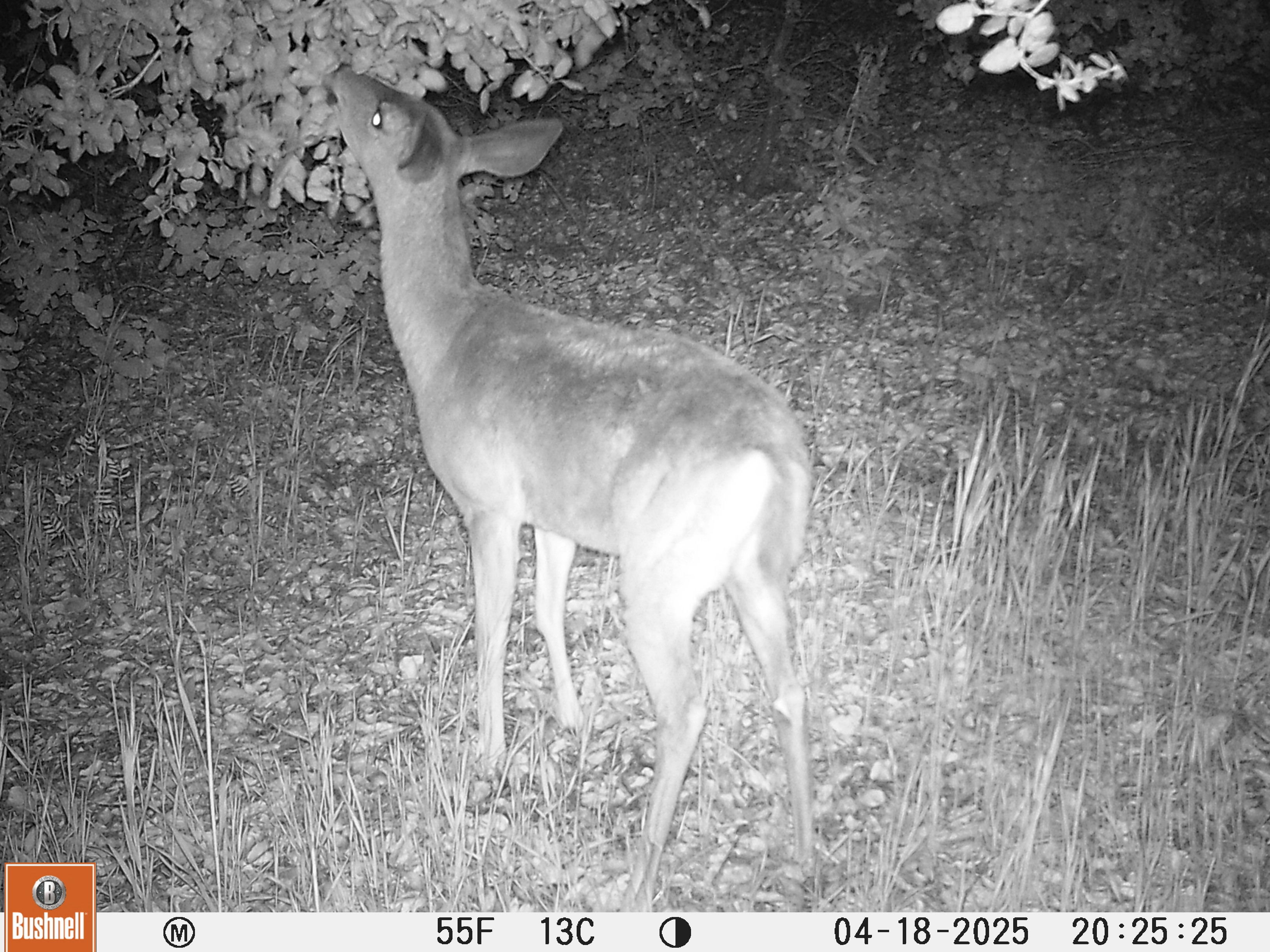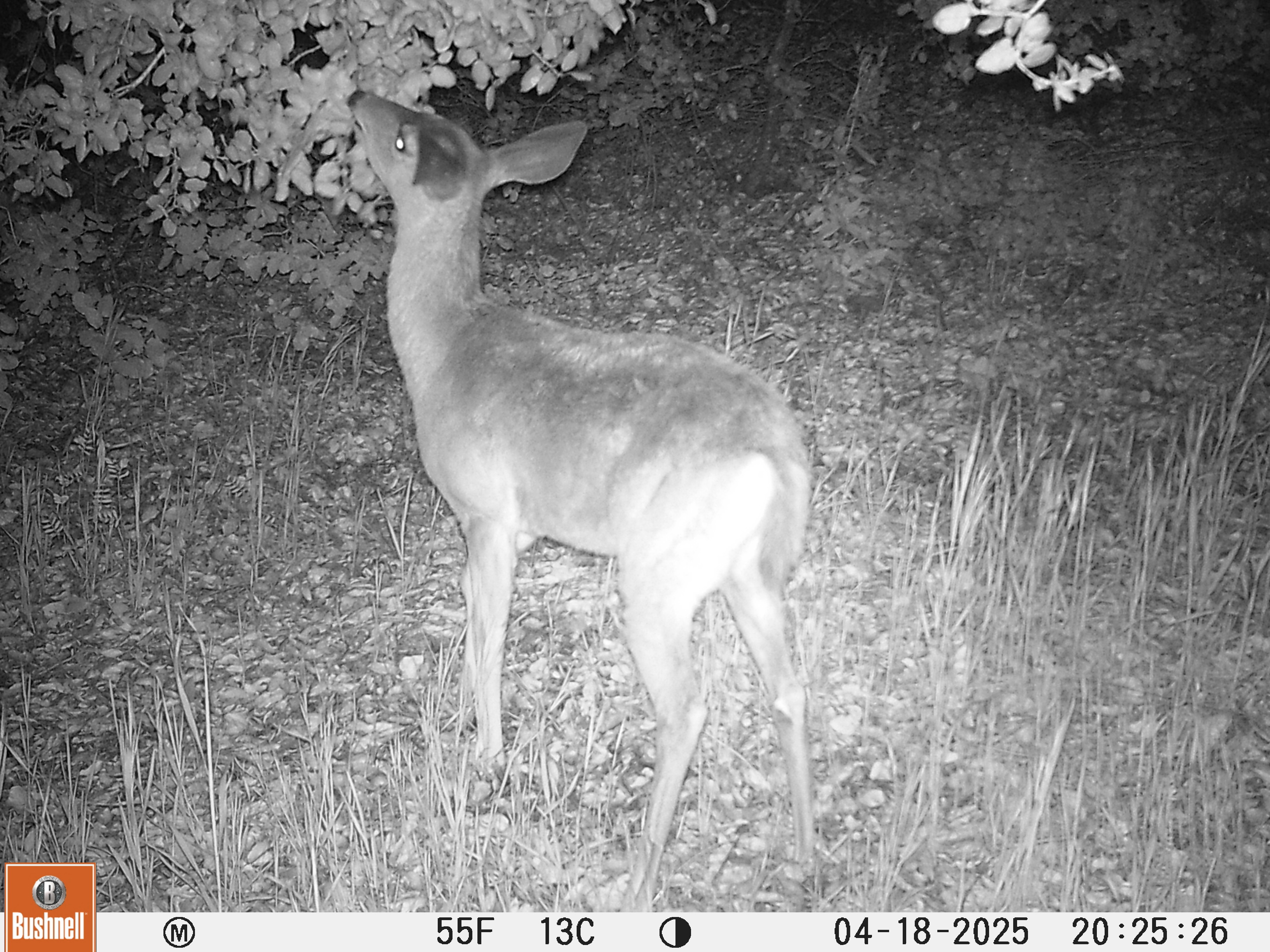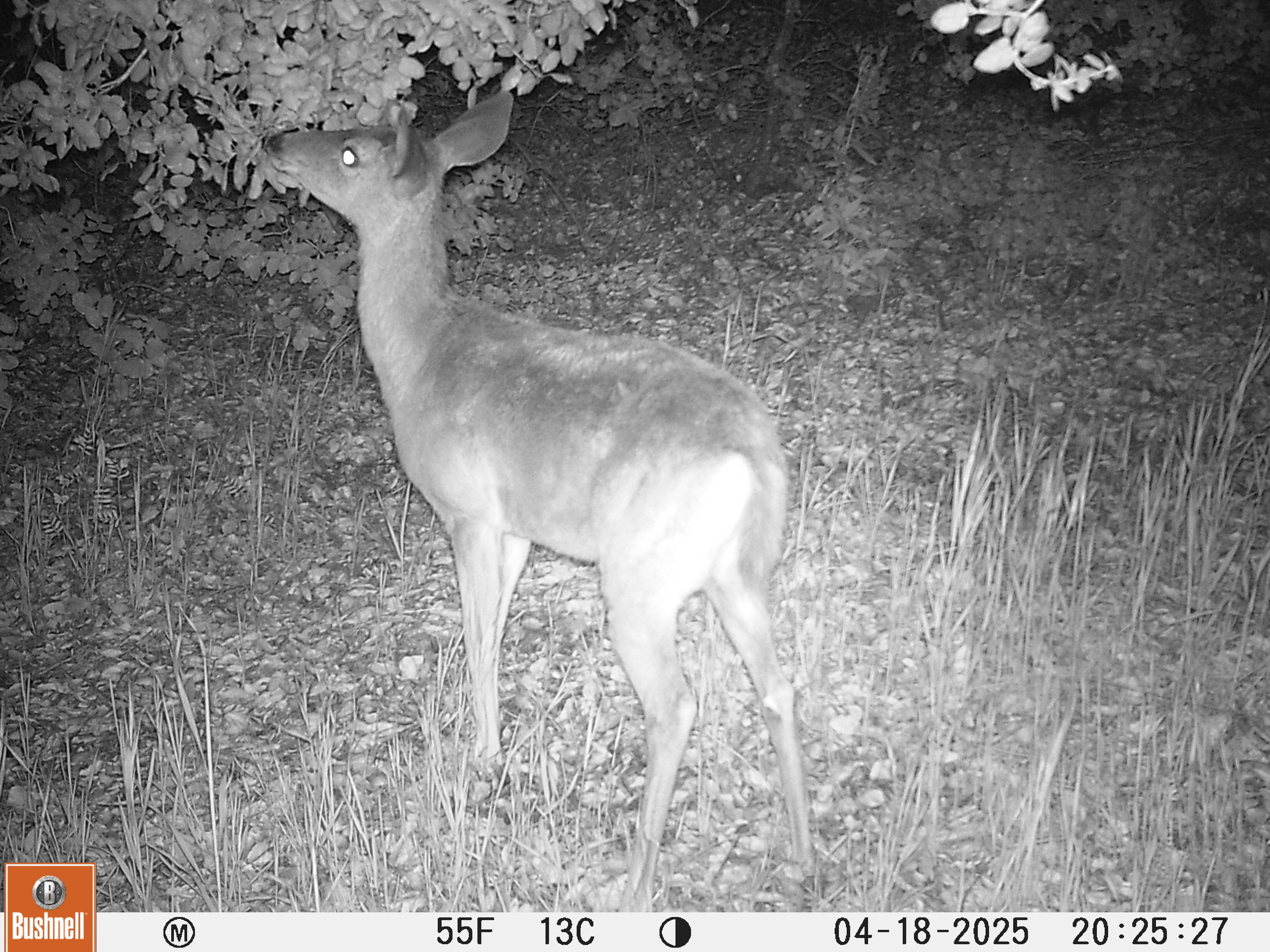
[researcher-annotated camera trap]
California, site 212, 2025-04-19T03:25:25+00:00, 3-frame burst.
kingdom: Animalia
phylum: Chordata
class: Mammalia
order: Artiodactyla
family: Cervidae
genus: Odocoileus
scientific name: Odocoileus hemionus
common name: mule deer